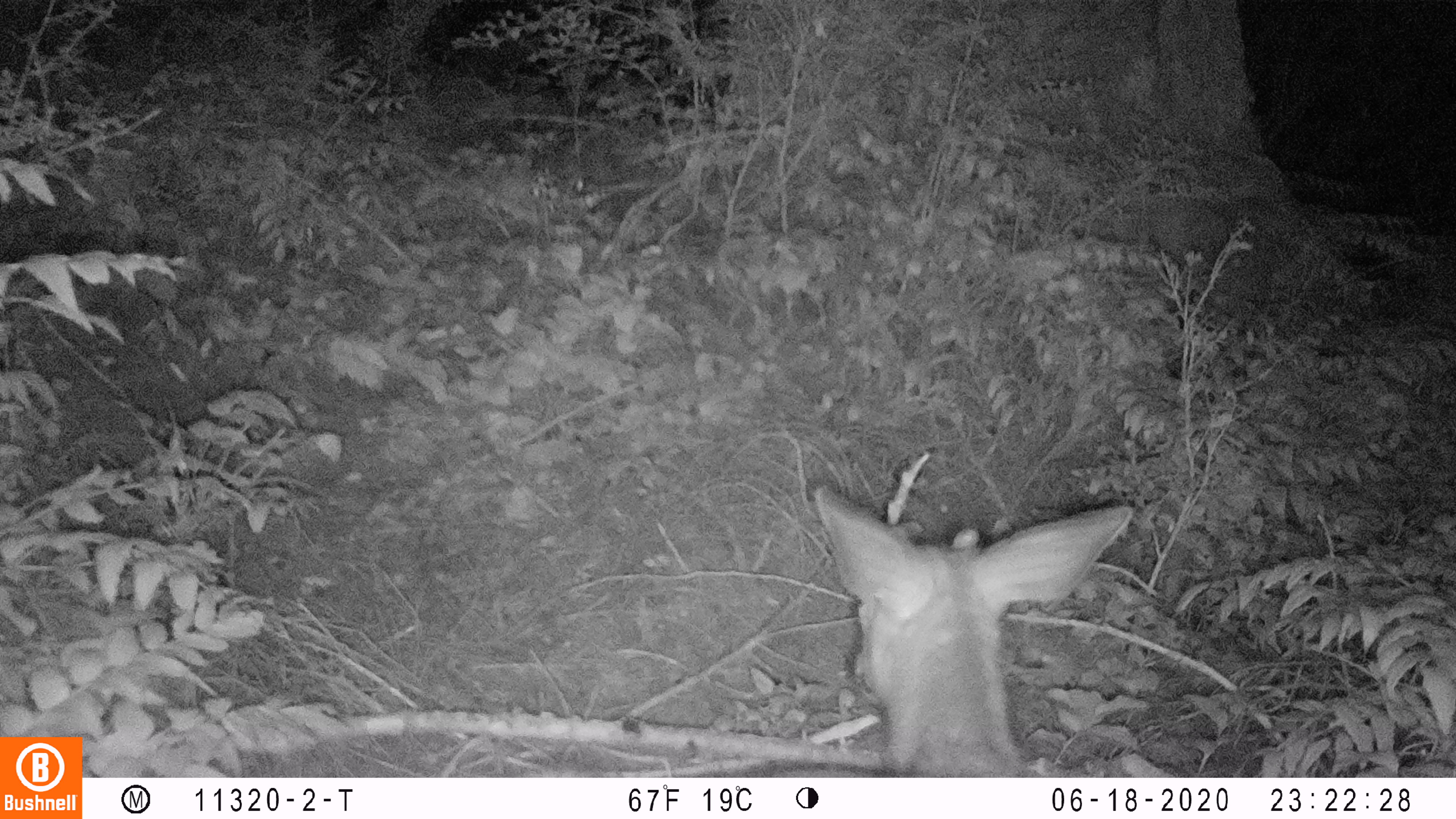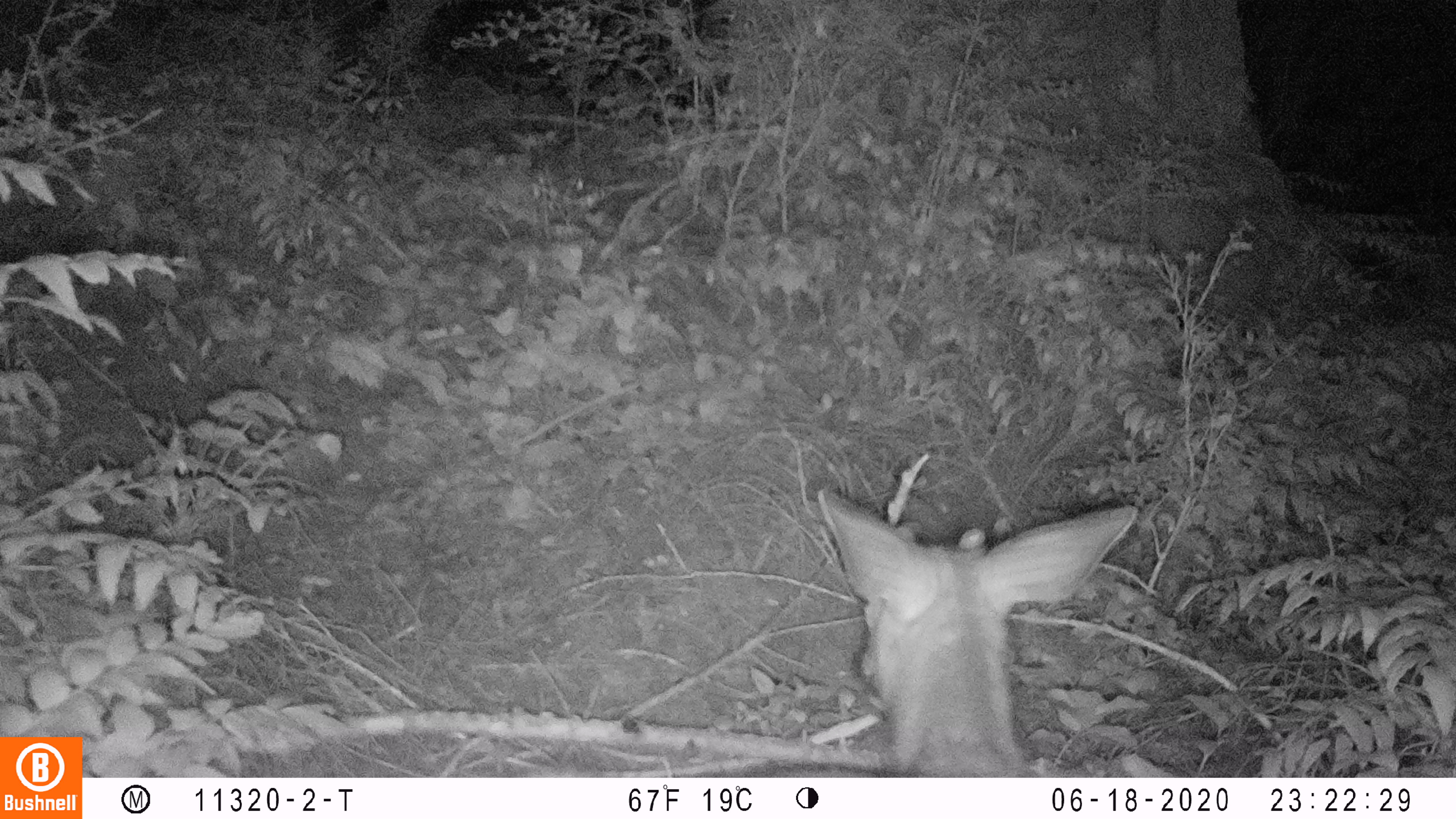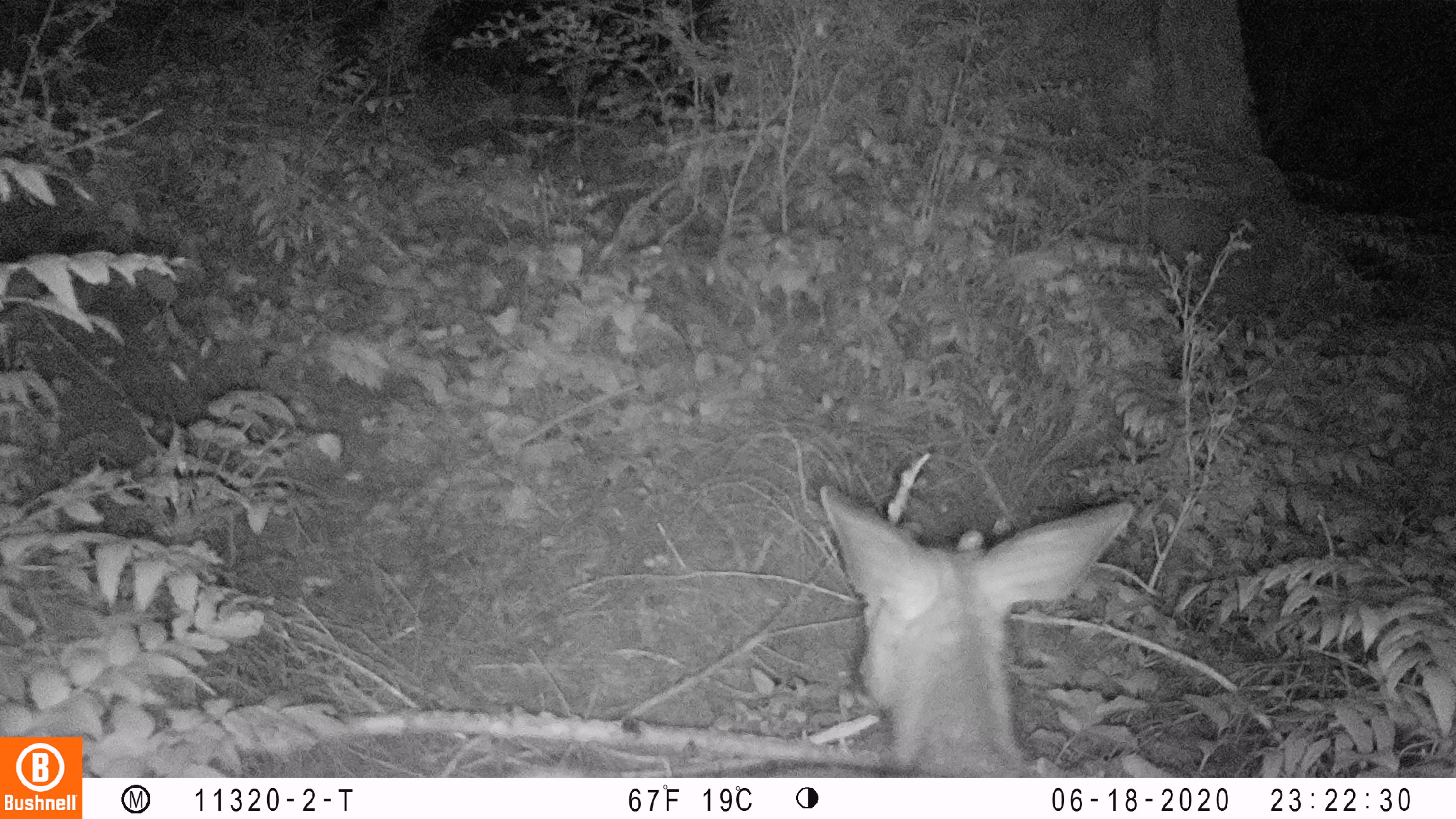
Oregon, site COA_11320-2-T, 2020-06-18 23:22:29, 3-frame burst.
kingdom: Animalia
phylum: Chordata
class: Mammalia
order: Artiodactyla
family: Cervidae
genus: Odocoileus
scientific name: Odocoileus hemionus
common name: black-tailed deer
Black-tailed deer (Odocoileus hemionus).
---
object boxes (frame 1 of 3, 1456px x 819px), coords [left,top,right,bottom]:
black-tailed deer: [806,474,1136,774]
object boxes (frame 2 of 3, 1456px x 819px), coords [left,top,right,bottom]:
black-tailed deer: [742,474,1147,774]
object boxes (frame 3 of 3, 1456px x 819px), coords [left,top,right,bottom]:
black-tailed deer: [747,473,1140,772]